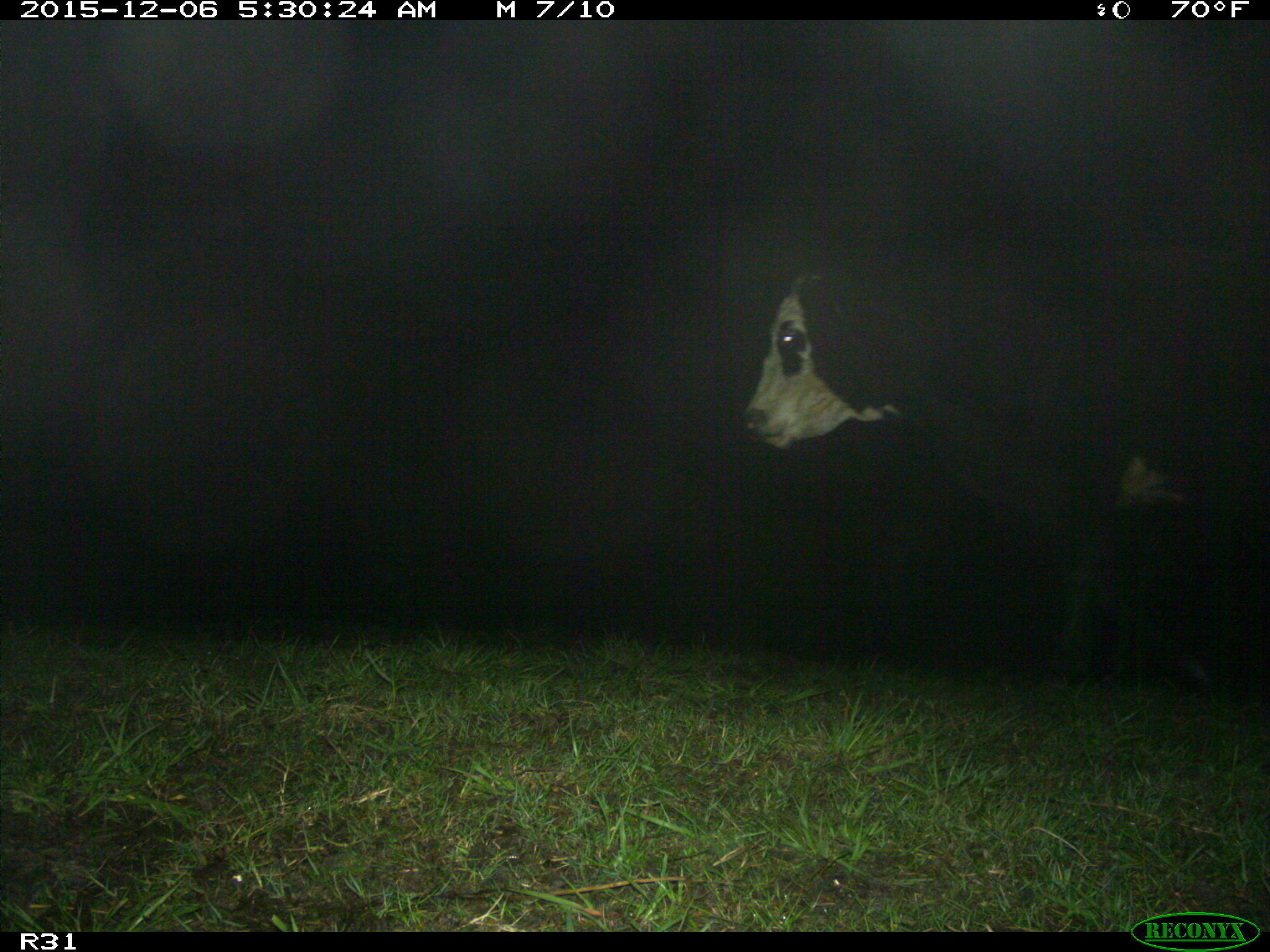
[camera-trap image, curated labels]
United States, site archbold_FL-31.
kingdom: Animalia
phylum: Chordata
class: Mammalia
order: Artiodactyla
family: Bovidae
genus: Bos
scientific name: Bos taurus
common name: domestic cow